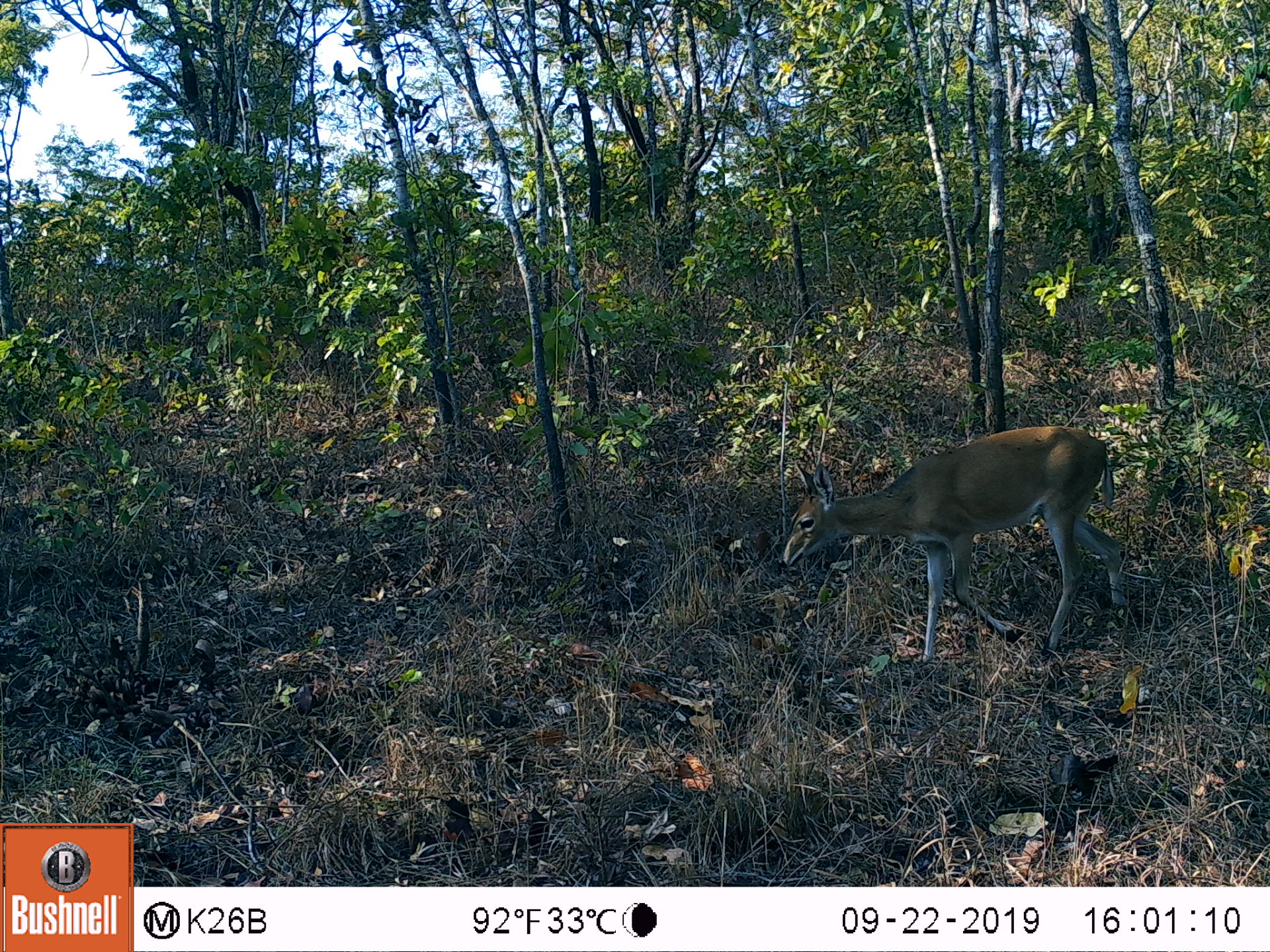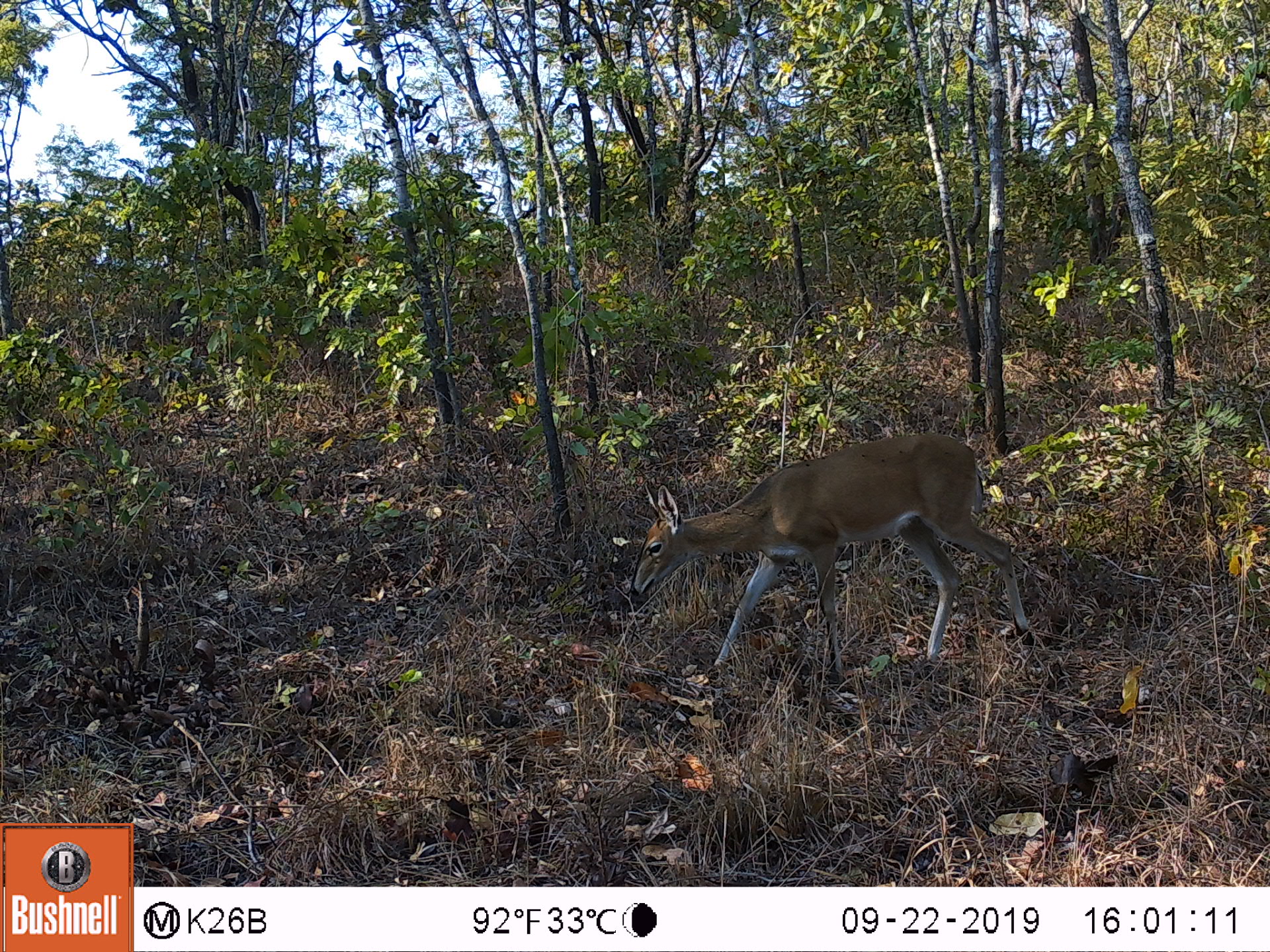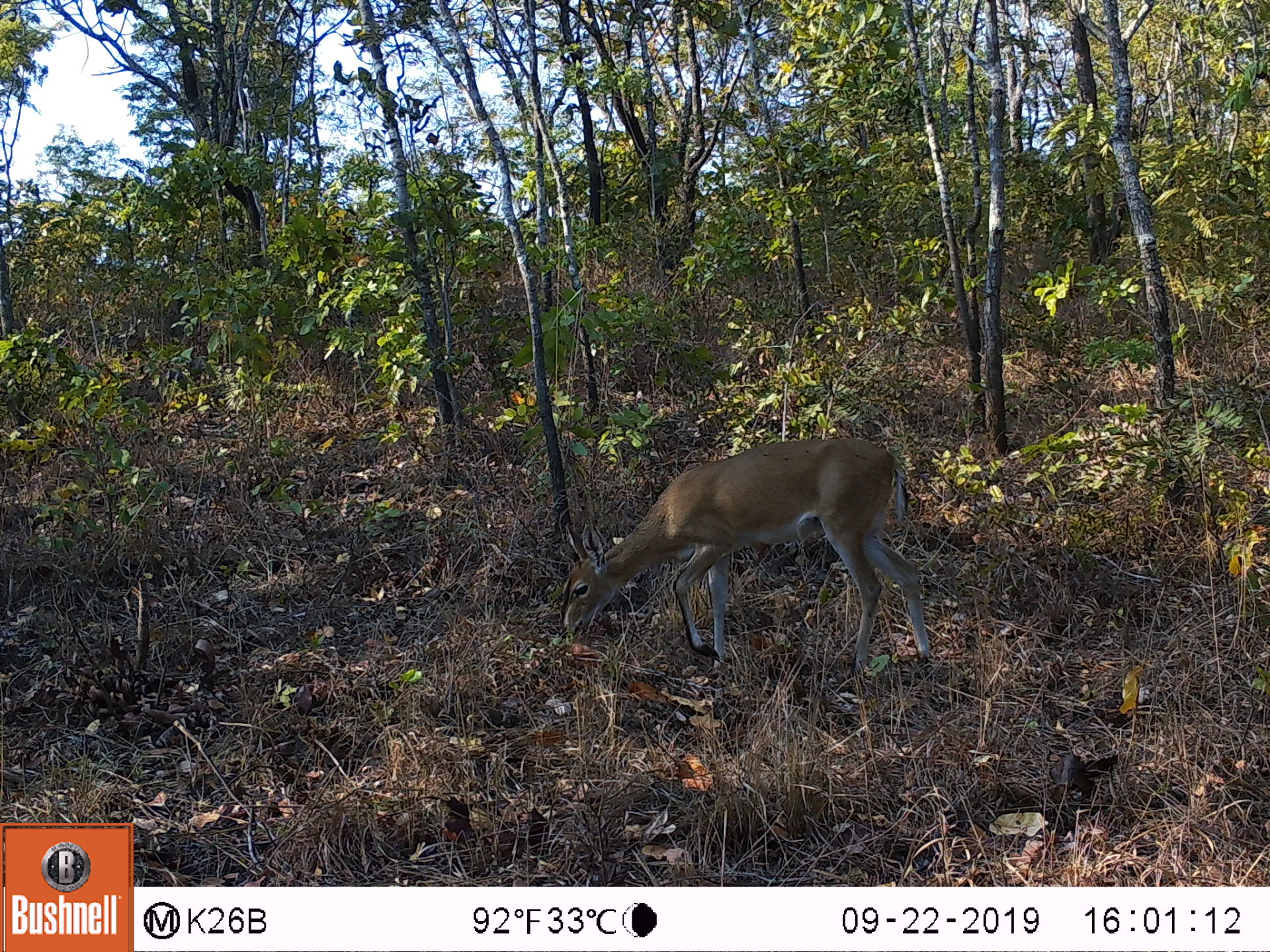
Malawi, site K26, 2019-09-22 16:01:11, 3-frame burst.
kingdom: Animalia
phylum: Chordata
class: Mammalia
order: Artiodactyla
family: Bovidae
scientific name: Antilopinae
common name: small antelope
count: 1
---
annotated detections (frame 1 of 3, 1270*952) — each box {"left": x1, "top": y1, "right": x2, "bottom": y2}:
small antelope: {"left": 780, "top": 428, "right": 1115, "bottom": 660}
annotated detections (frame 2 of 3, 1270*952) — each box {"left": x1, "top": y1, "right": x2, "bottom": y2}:
small antelope: {"left": 629, "top": 431, "right": 1039, "bottom": 658}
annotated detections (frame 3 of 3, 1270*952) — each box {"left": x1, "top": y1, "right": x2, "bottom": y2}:
small antelope: {"left": 563, "top": 438, "right": 933, "bottom": 666}